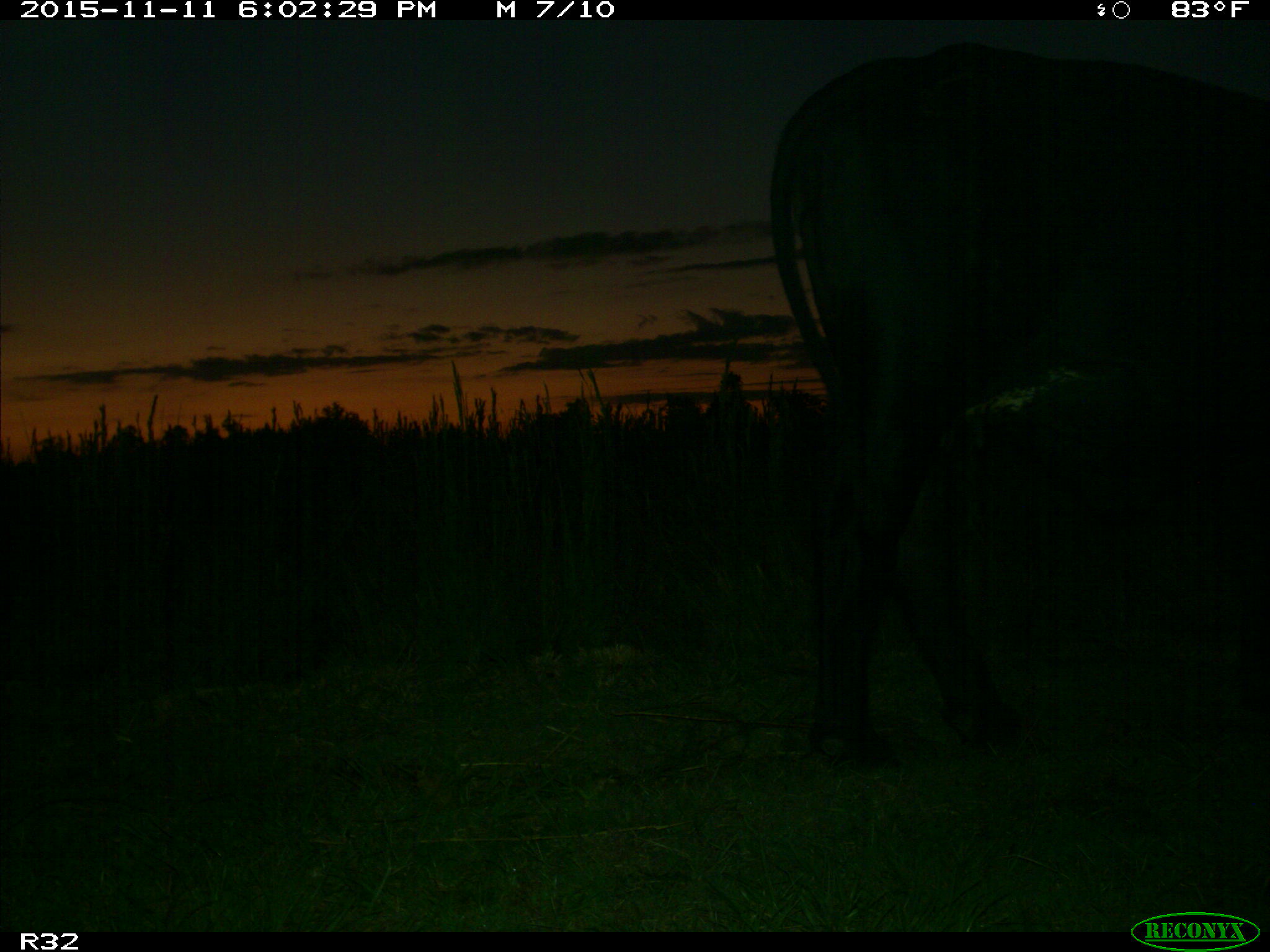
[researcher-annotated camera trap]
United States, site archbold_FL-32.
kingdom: Animalia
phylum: Chordata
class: Mammalia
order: Artiodactyla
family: Bovidae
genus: Bos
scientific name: Bos taurus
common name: domestic cow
Bos taurus (domestic cow).